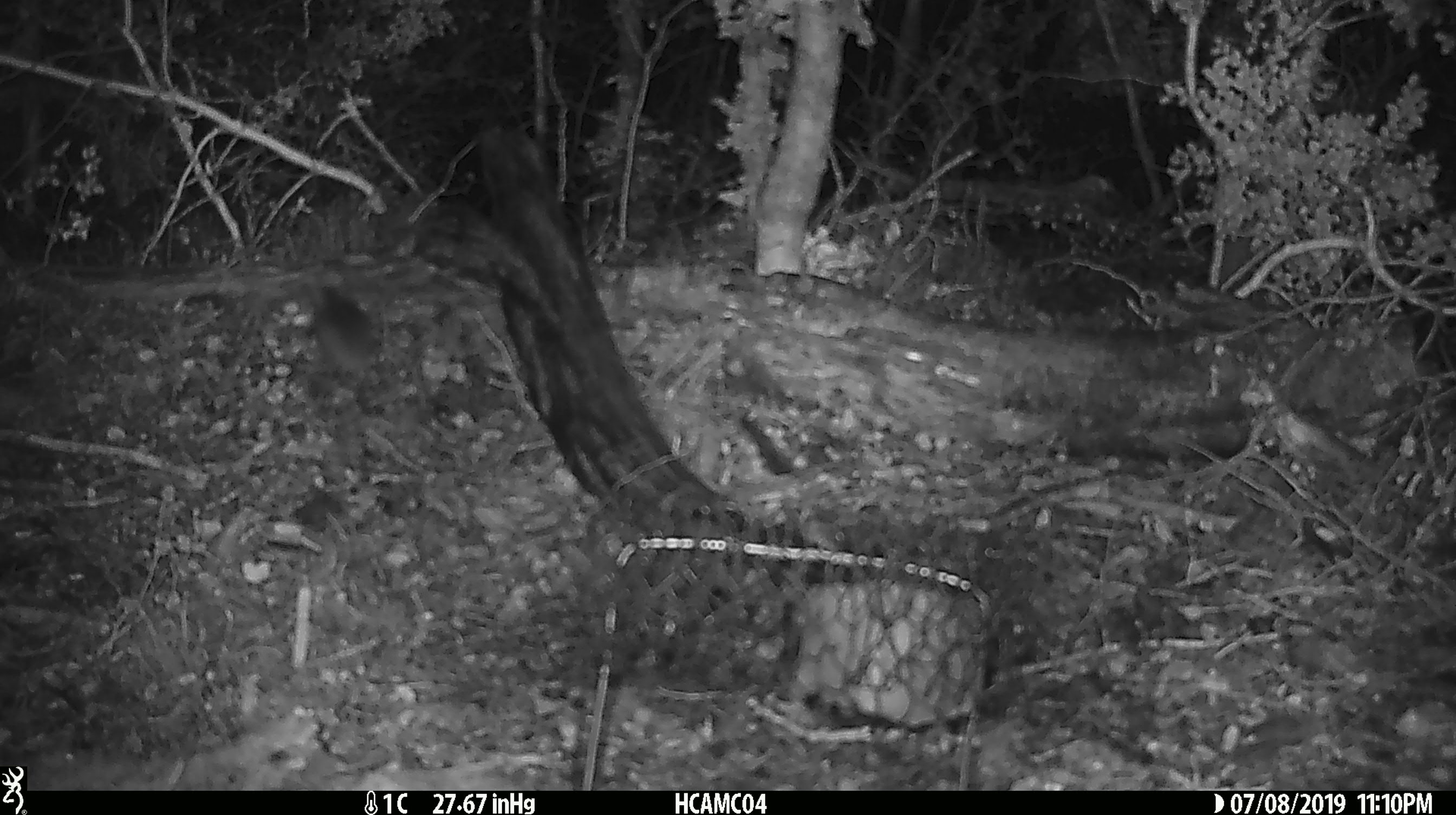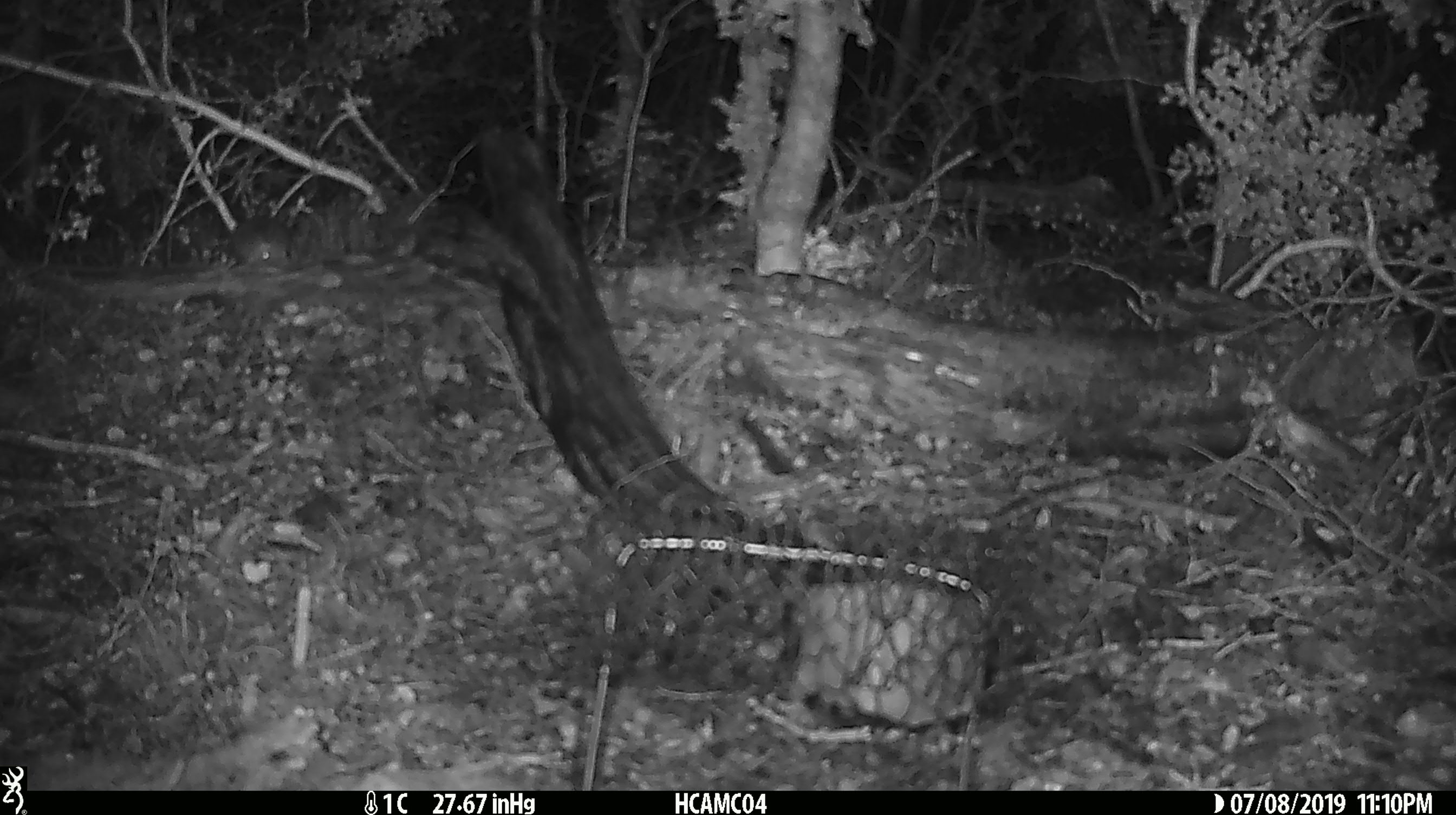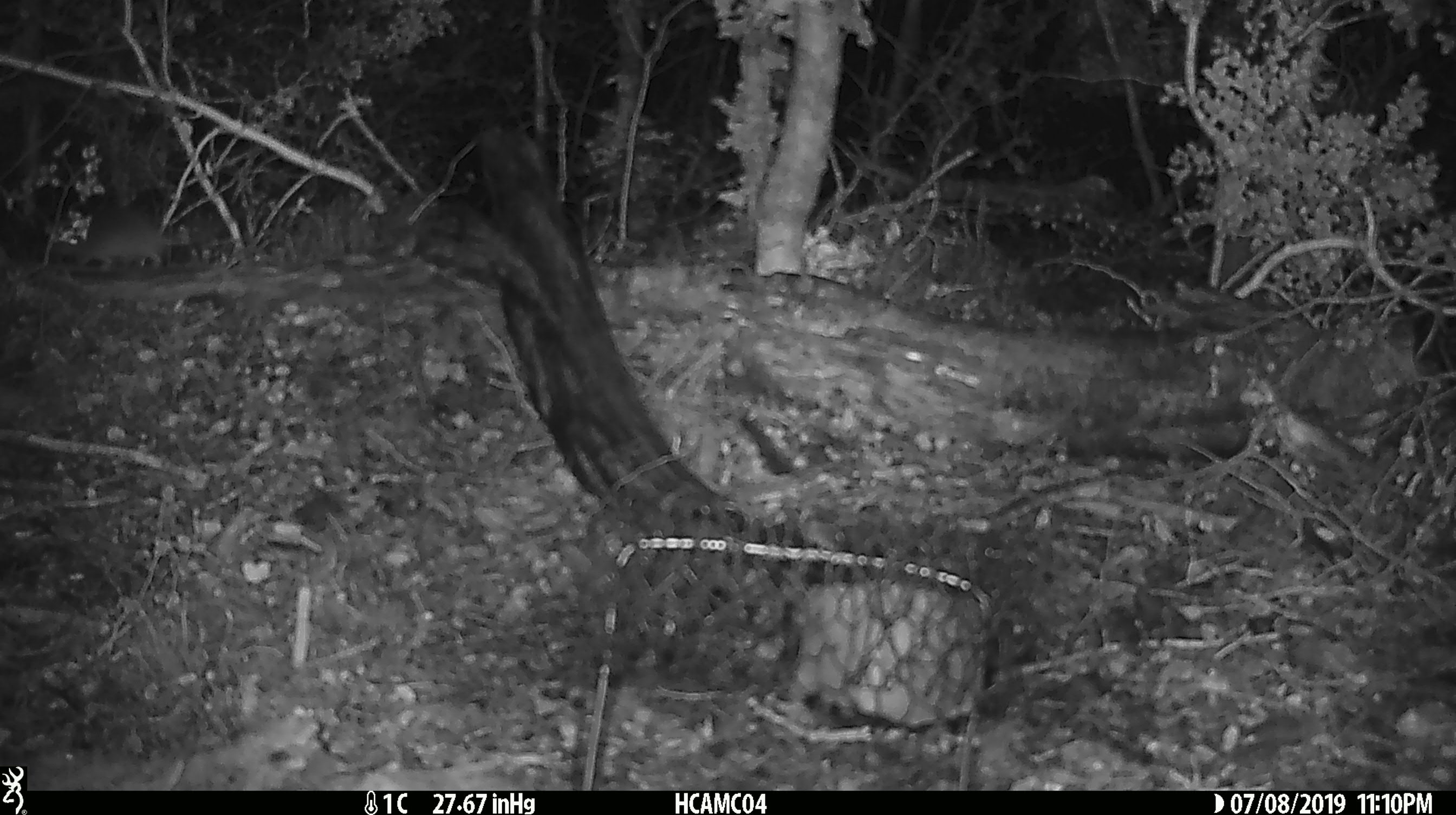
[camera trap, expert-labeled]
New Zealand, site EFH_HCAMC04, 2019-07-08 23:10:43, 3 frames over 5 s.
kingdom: Animalia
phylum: Chordata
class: Mammalia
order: Rodentia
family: Muridae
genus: Mus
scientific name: Mus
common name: mouse